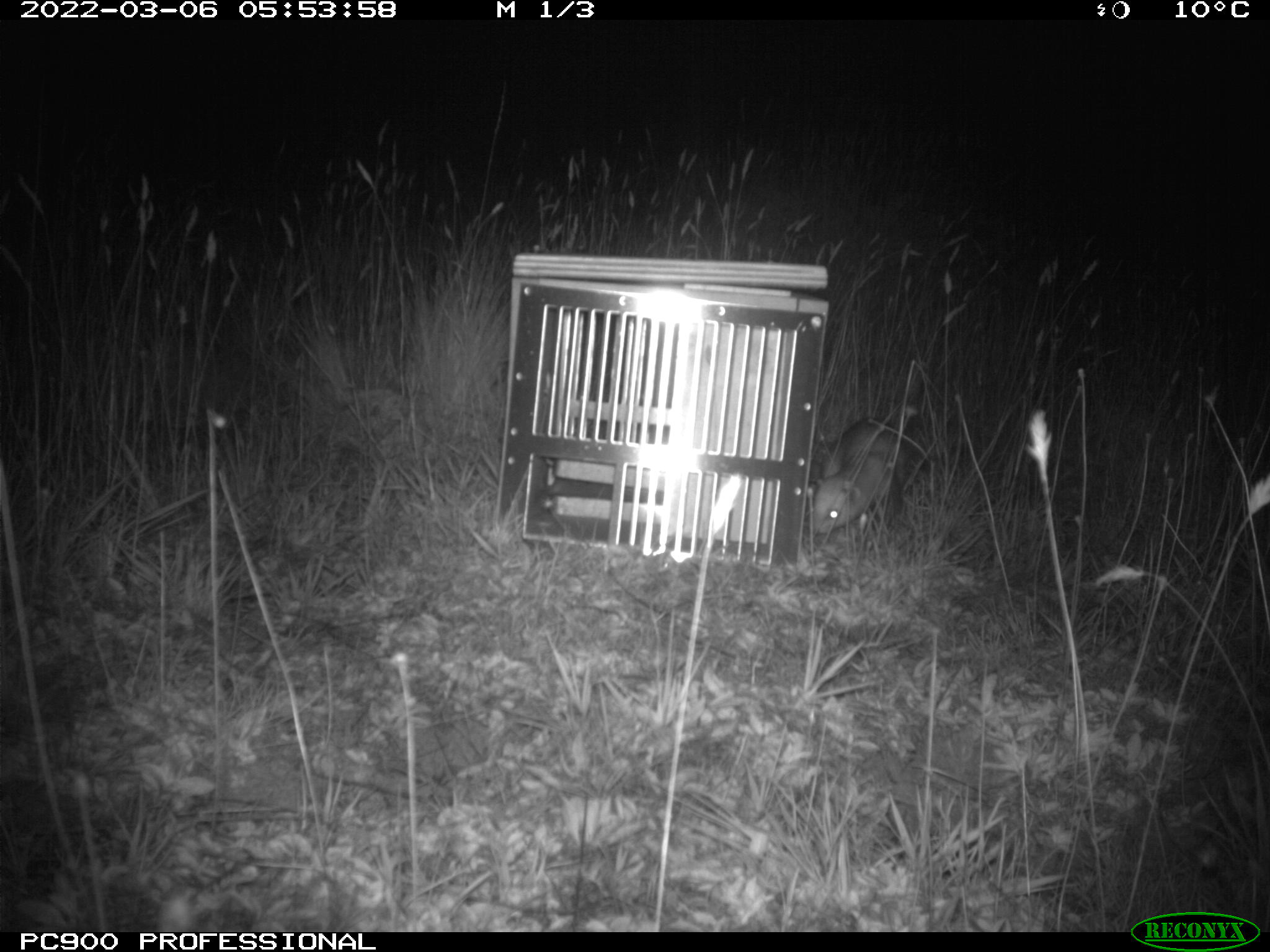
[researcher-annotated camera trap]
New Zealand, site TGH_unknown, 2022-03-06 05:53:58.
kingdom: Animalia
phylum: Chordata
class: Mammalia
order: Carnivora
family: Mustelidae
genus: Mustela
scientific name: Mustela furo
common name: ferret